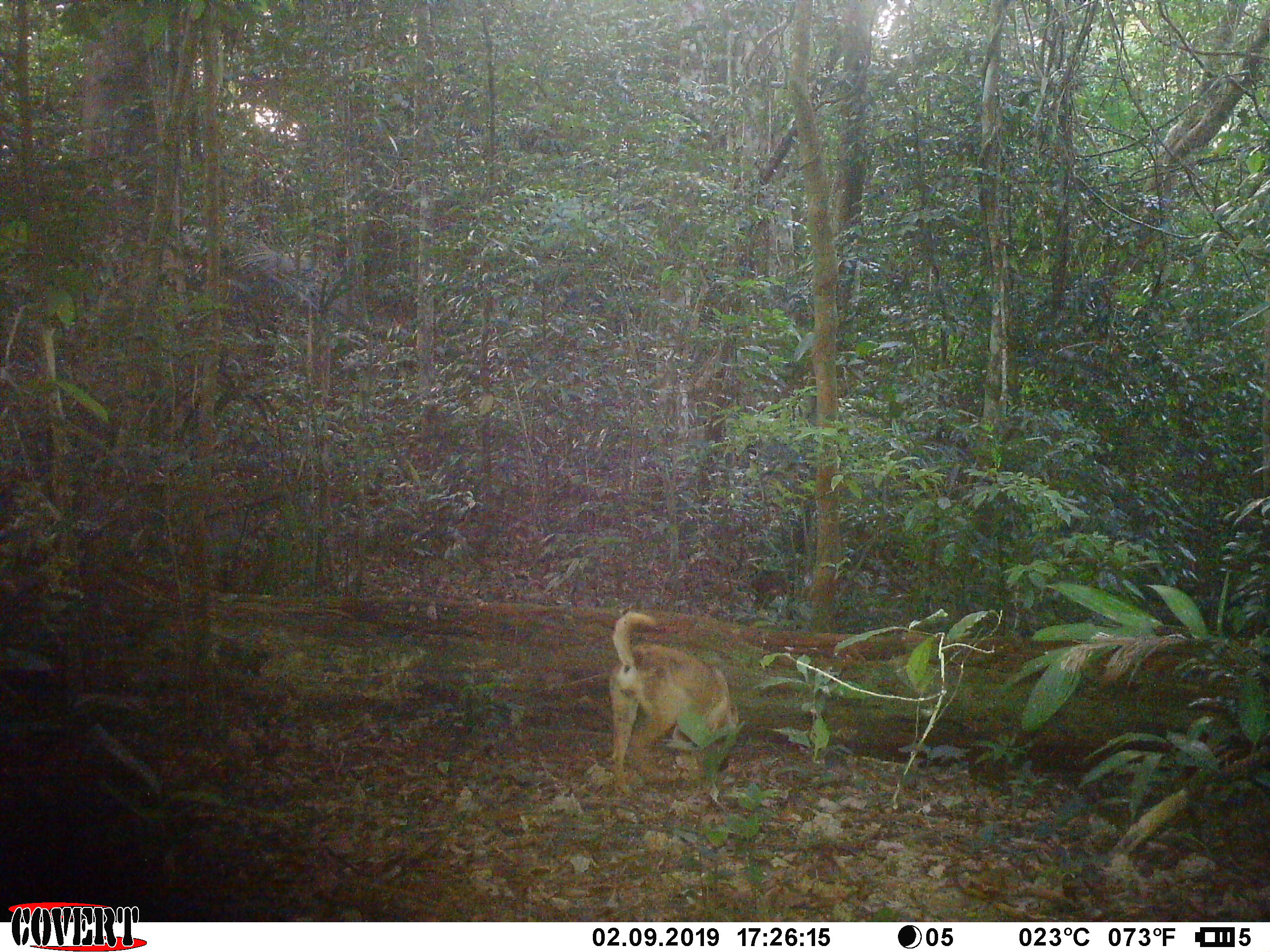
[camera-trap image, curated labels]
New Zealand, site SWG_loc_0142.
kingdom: Animalia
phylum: Chordata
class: Mammalia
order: Carnivora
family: Canidae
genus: Canis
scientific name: Canis familiaris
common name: domestic dog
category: dog